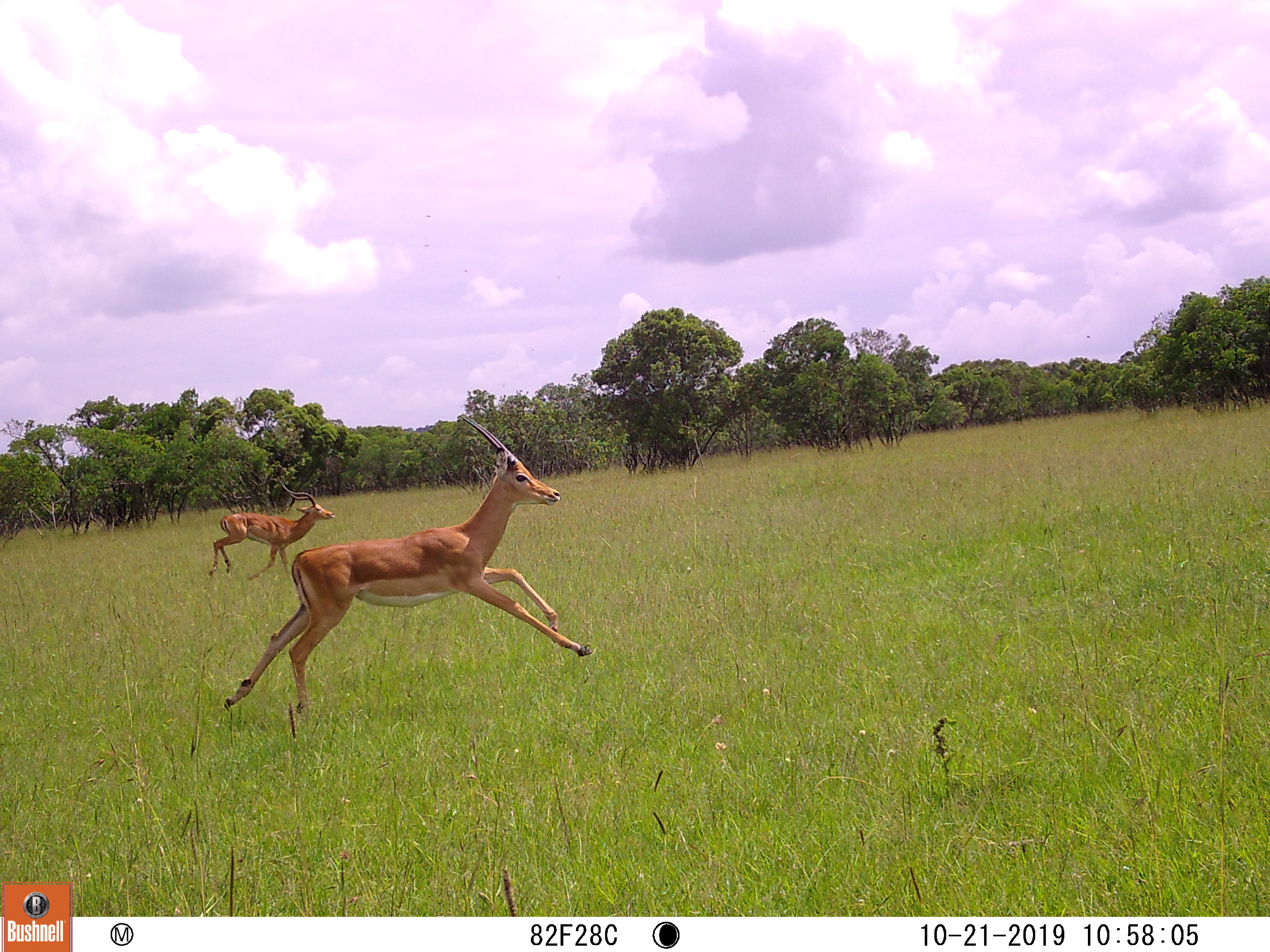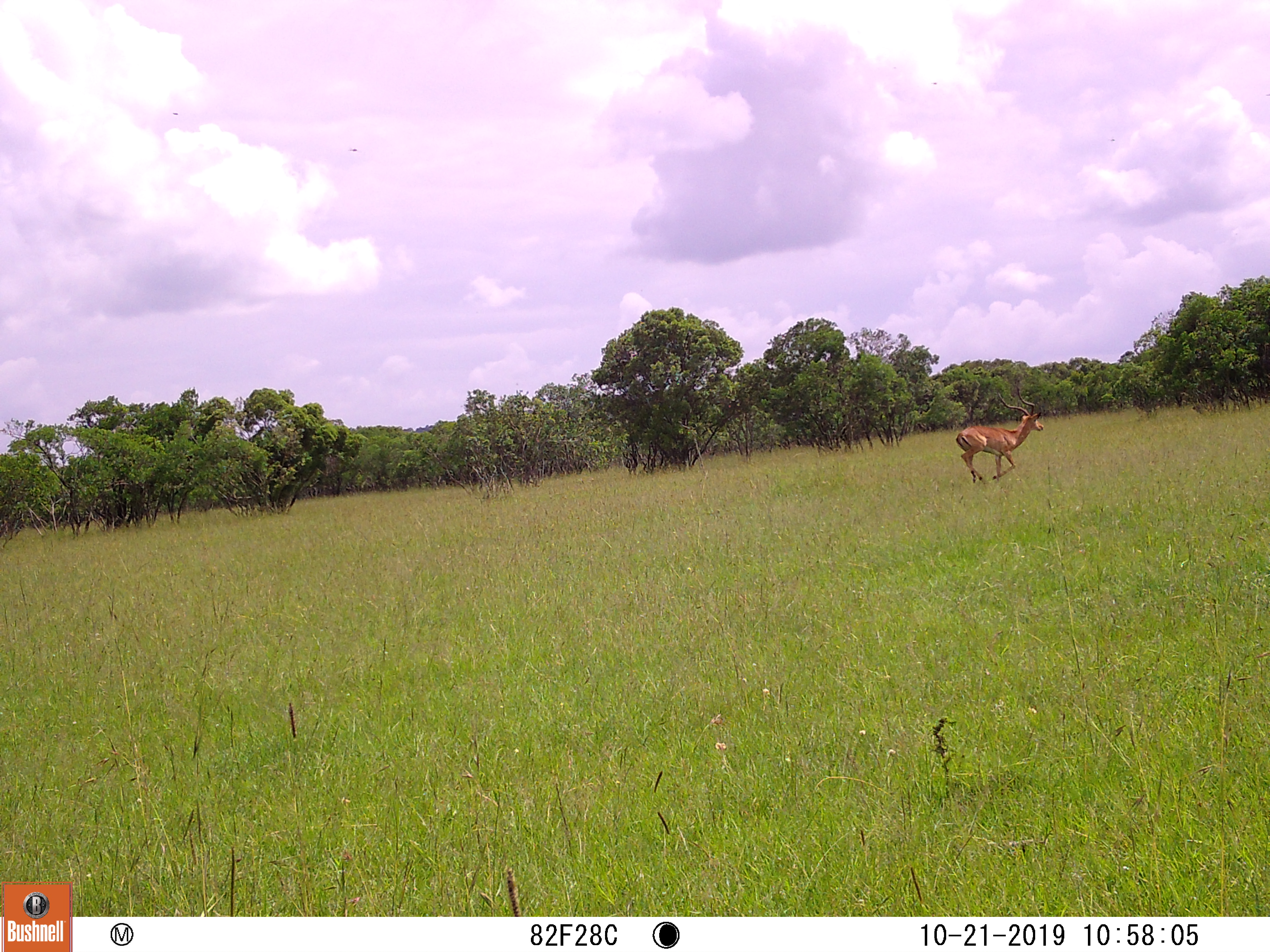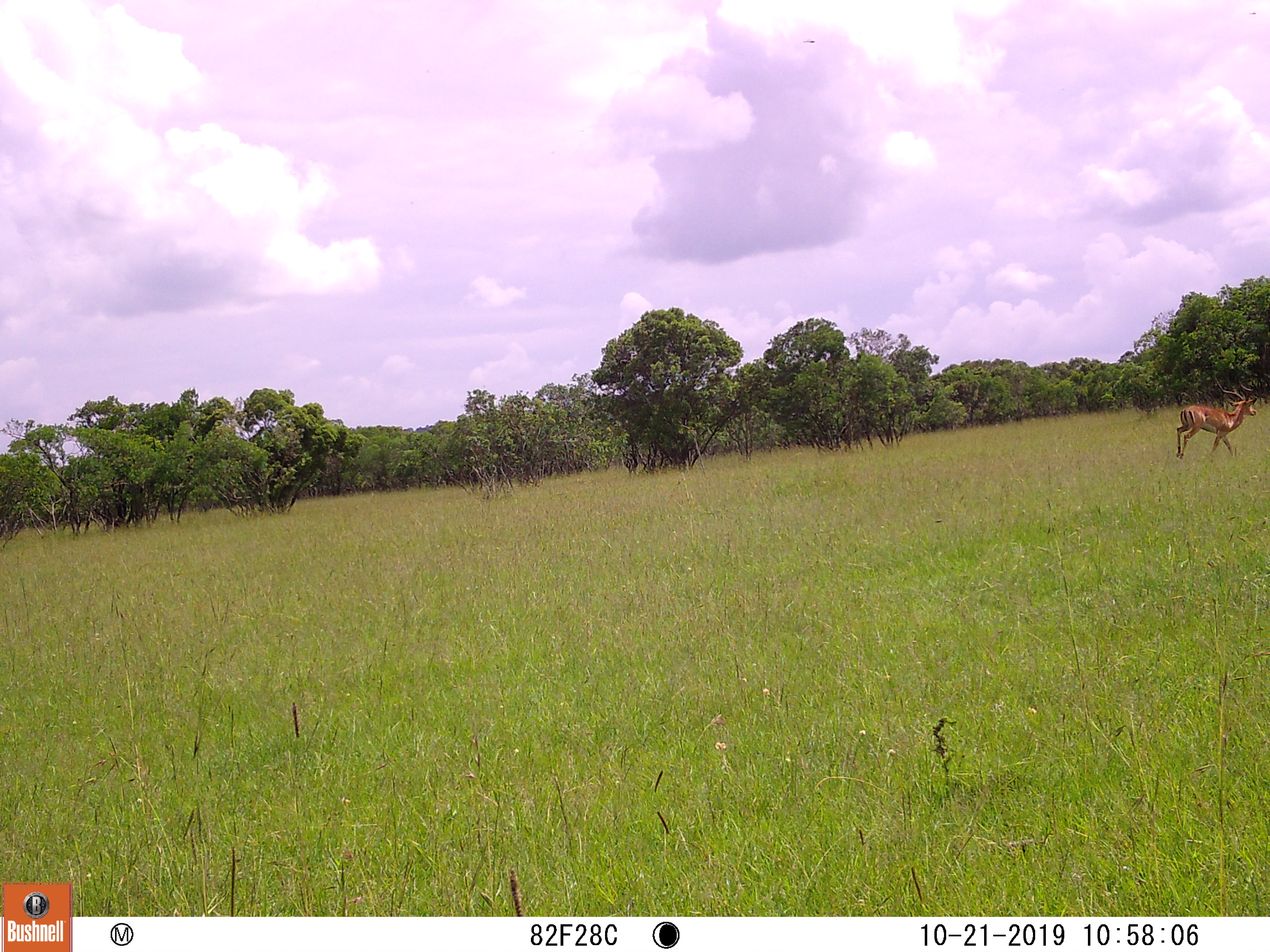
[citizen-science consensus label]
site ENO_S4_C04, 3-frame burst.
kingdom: Animalia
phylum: Chordata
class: Mammalia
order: Artiodactyla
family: Bovidae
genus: Aepyceros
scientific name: Aepyceros melampus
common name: impala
Impala (Aepyceros melampus), count 2. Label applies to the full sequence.